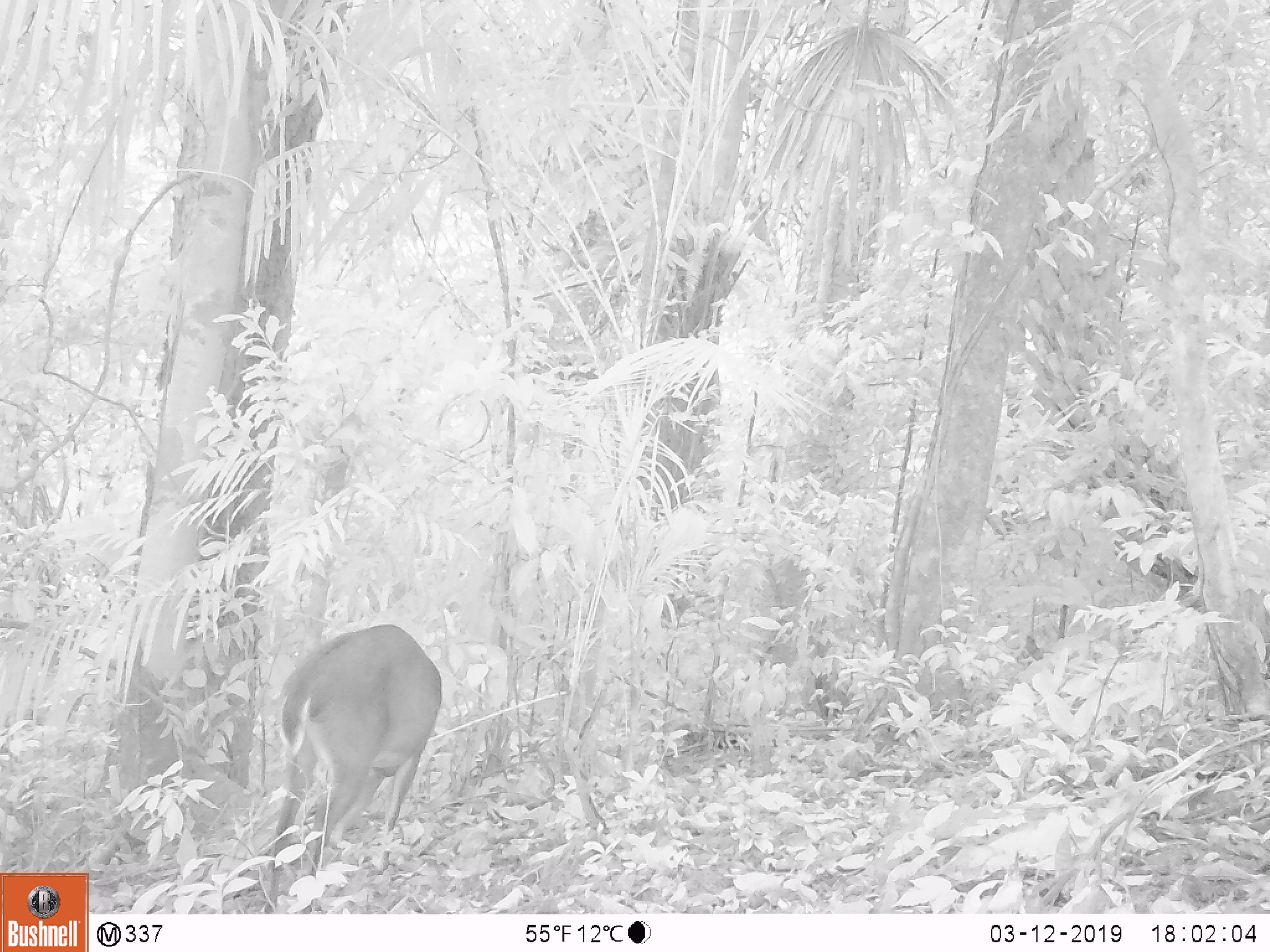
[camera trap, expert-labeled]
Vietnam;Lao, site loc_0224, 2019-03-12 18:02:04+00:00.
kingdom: Animalia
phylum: Chordata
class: Mammalia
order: Artiodactyla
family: Cervidae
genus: Muntiacus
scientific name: Muntiacus vuquangensis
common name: large-antlered muntjac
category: large antlered muntjac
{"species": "large antlered muntjac (large-antlered muntjac) (Muntiacus vuquangensis)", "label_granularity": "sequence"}